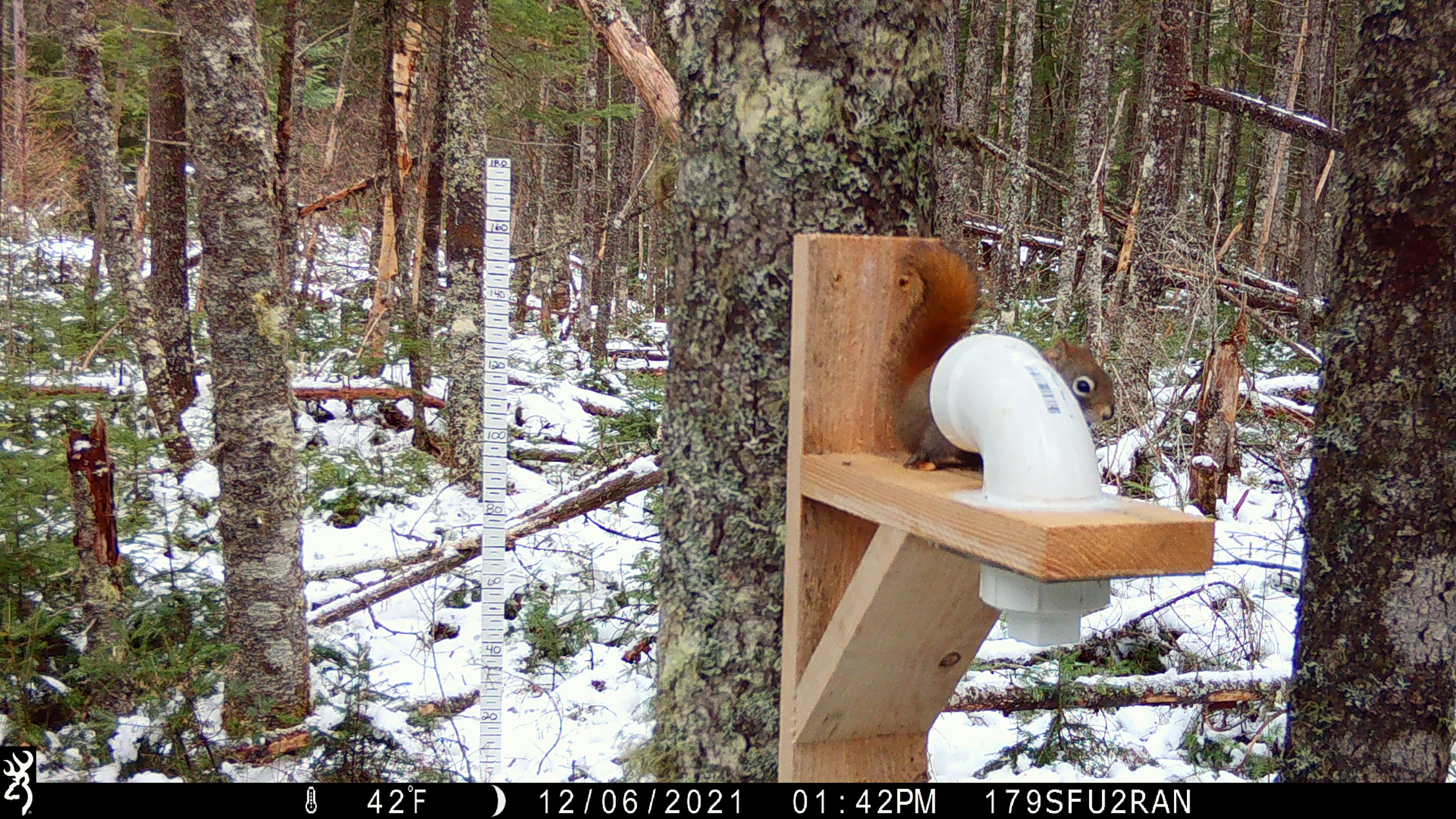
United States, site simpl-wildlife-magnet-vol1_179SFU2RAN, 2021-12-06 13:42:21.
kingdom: Animalia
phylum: Chordata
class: Mammalia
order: Rodentia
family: Sciuridae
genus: Tamiasciurus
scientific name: Tamiasciurus hudsonicus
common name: red squirrel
Red squirrel (Tamiasciurus hudsonicus).